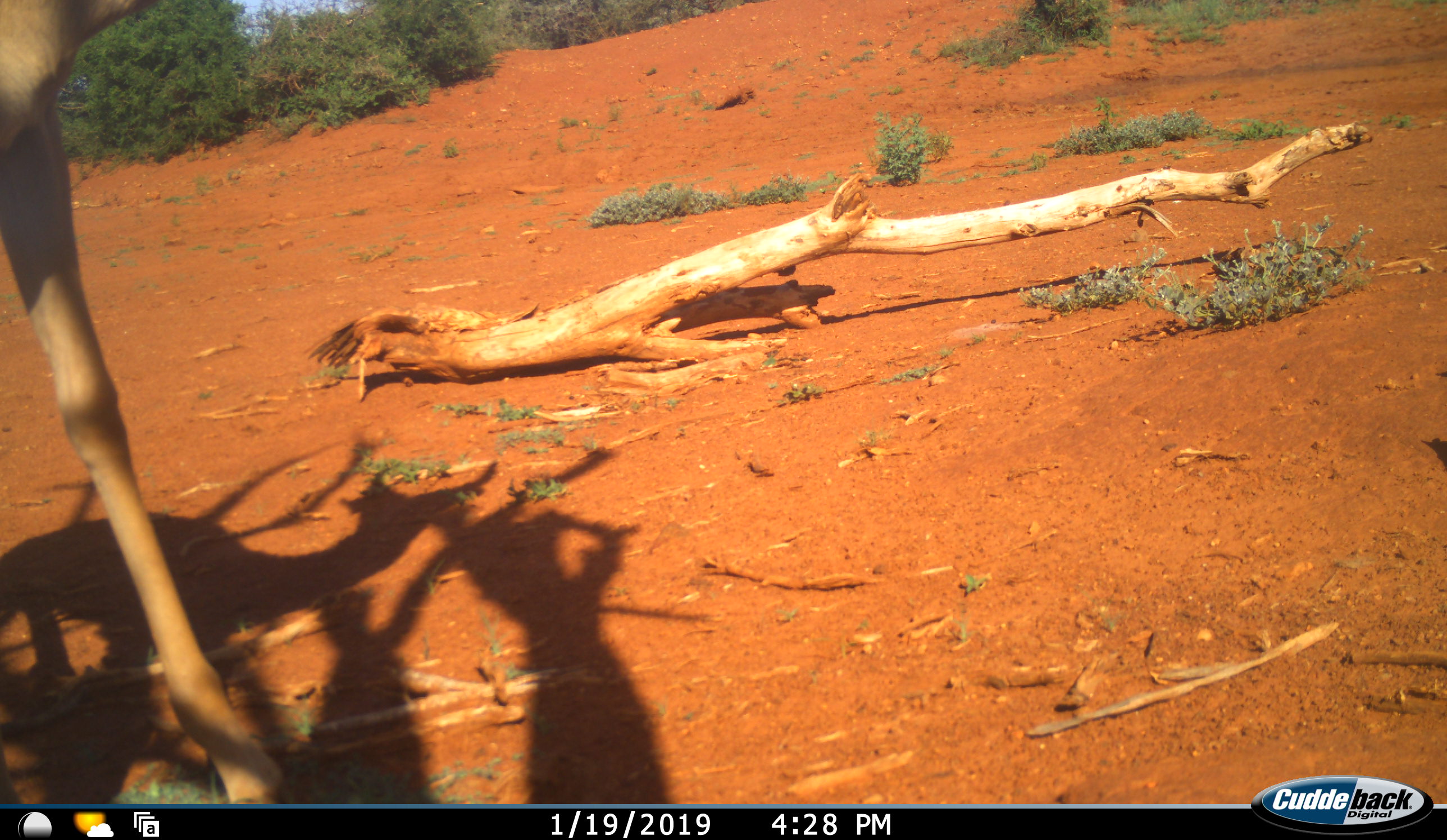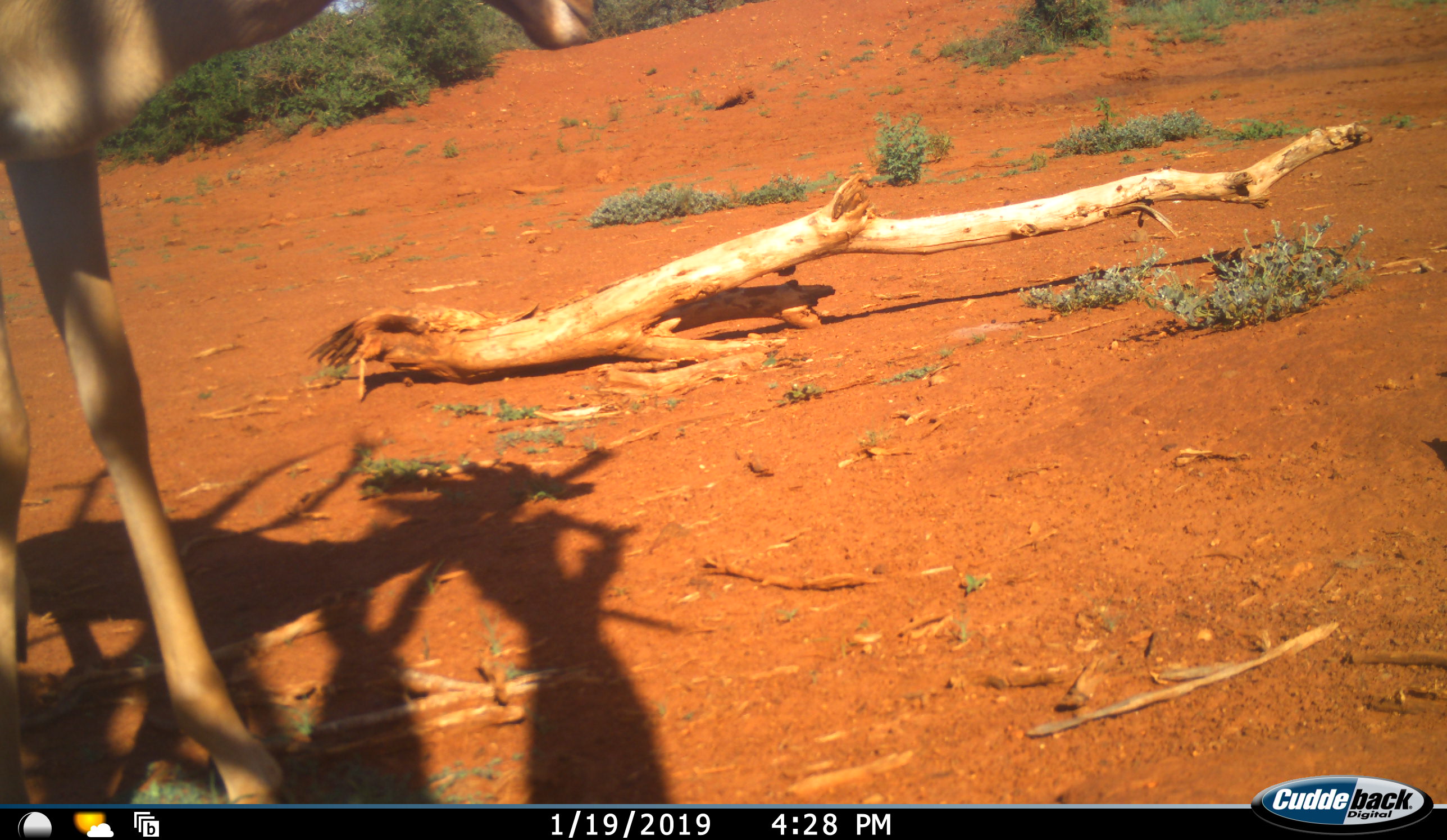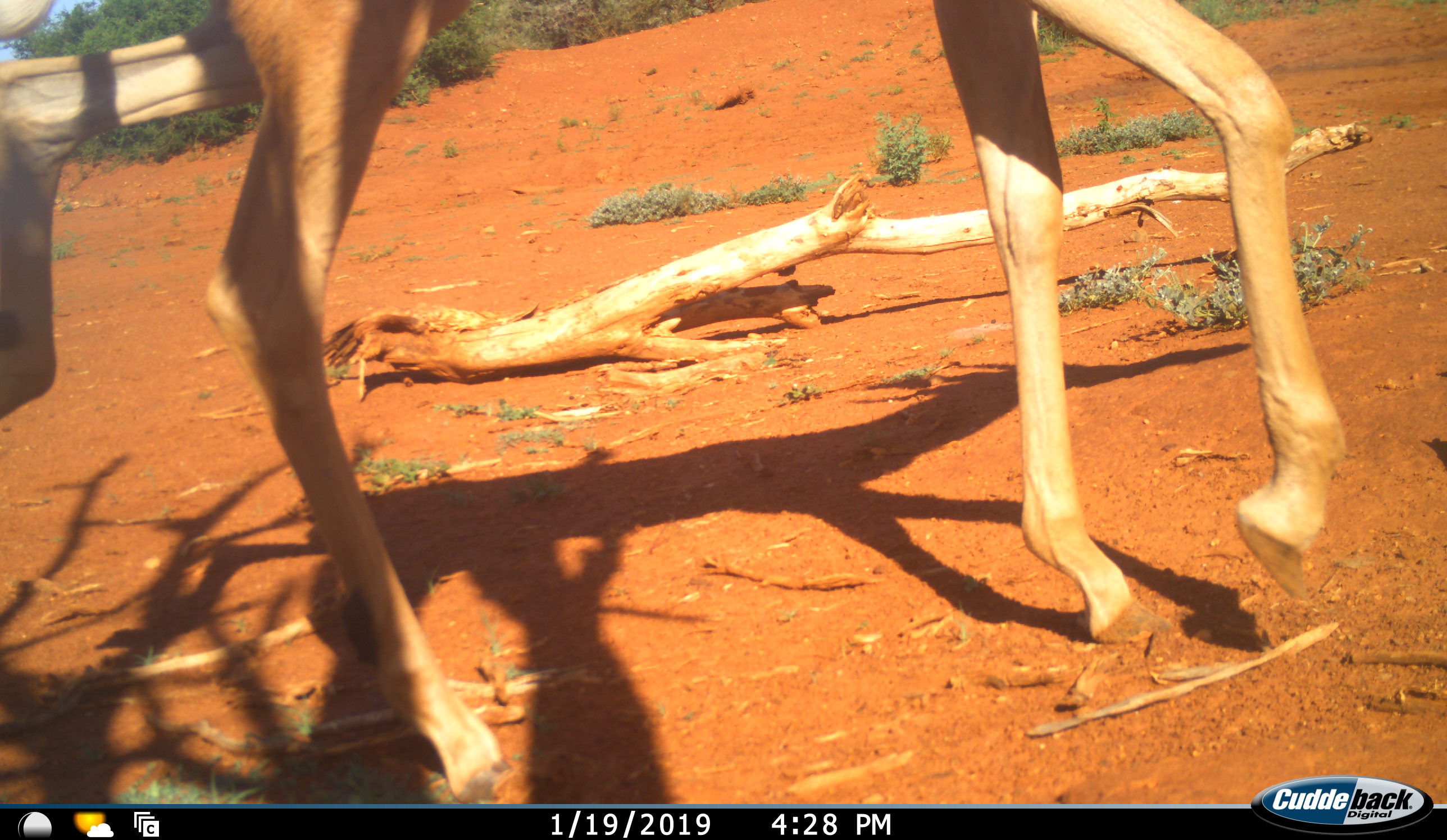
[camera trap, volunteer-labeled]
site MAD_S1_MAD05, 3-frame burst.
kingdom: Animalia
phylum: Chordata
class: Mammalia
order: Artiodactyla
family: Bovidae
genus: Aepyceros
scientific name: Aepyceros melampus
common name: impala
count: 1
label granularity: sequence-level